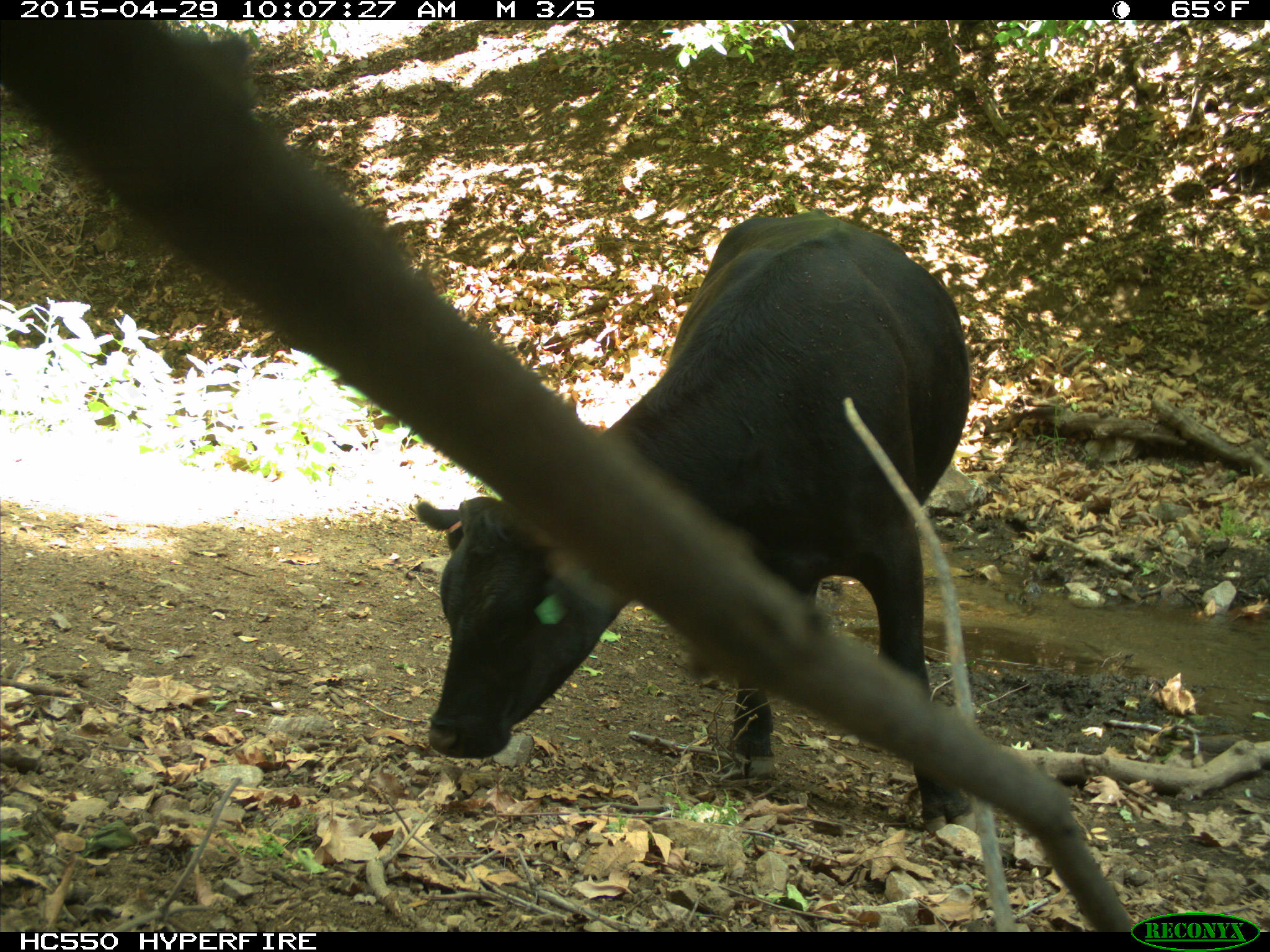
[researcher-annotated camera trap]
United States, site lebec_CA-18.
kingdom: Animalia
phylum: Chordata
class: Mammalia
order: Artiodactyla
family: Bovidae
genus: Bos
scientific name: Bos taurus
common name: domestic cow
Bos taurus (domestic cow).